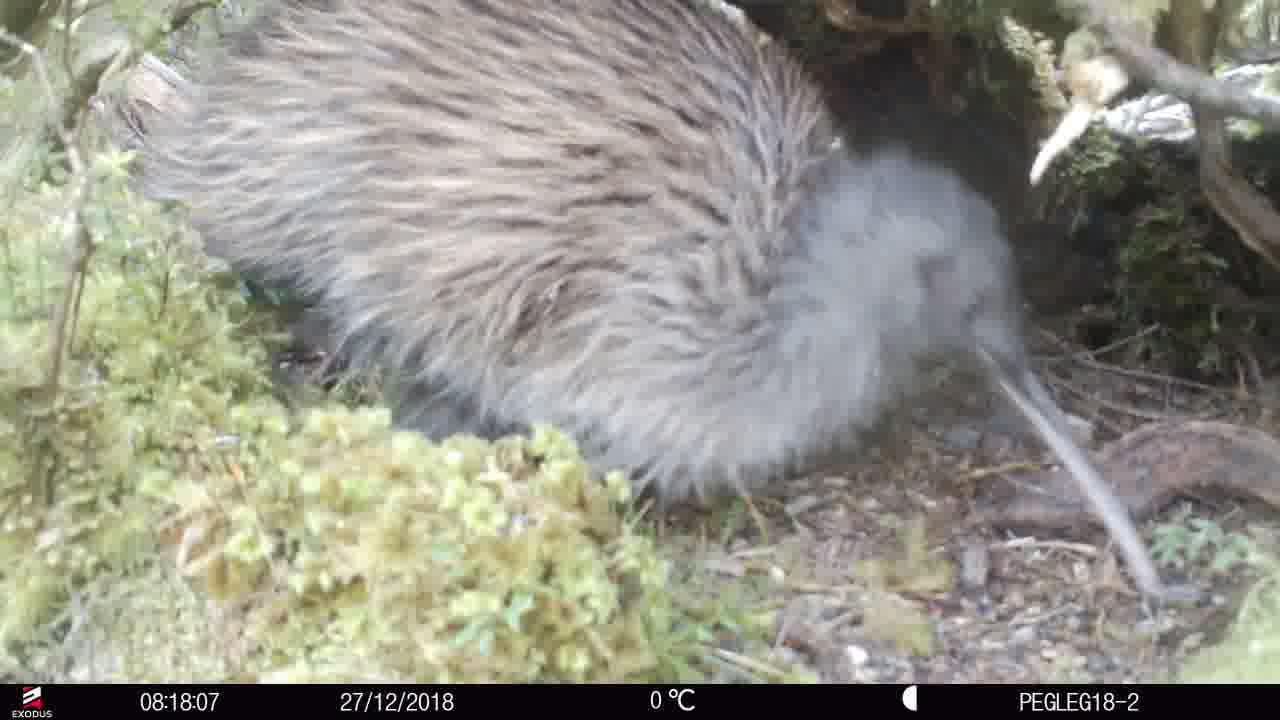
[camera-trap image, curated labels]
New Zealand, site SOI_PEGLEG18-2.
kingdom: Animalia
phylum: Chordata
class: Aves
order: Apterygiformes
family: Apterygidae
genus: Apteryx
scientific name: Apteryx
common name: kiwi